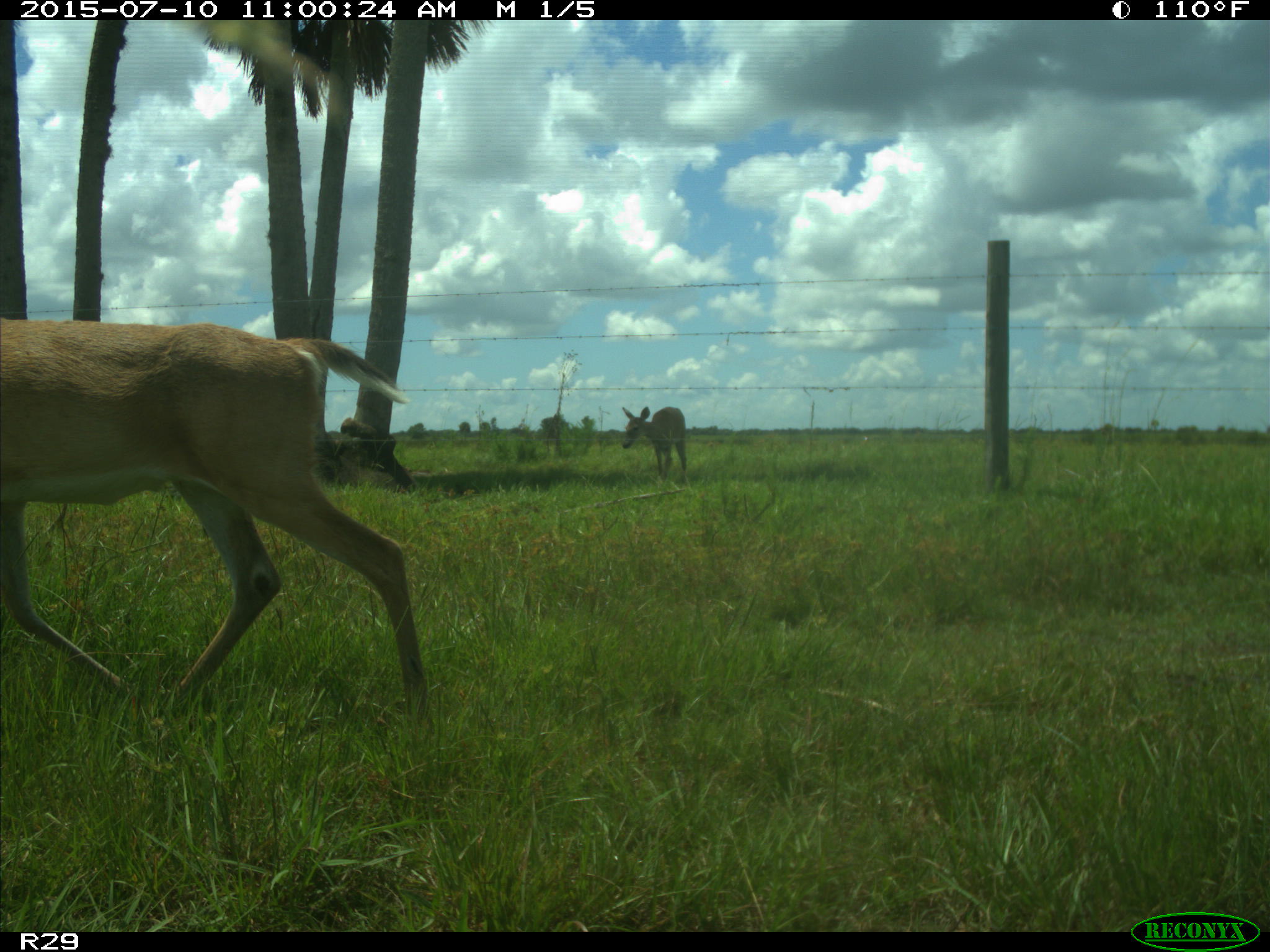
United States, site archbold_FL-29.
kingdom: Animalia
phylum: Chordata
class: Mammalia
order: Artiodactyla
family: Cervidae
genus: Odocoileus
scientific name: Odocoileus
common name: deer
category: unidentified deer